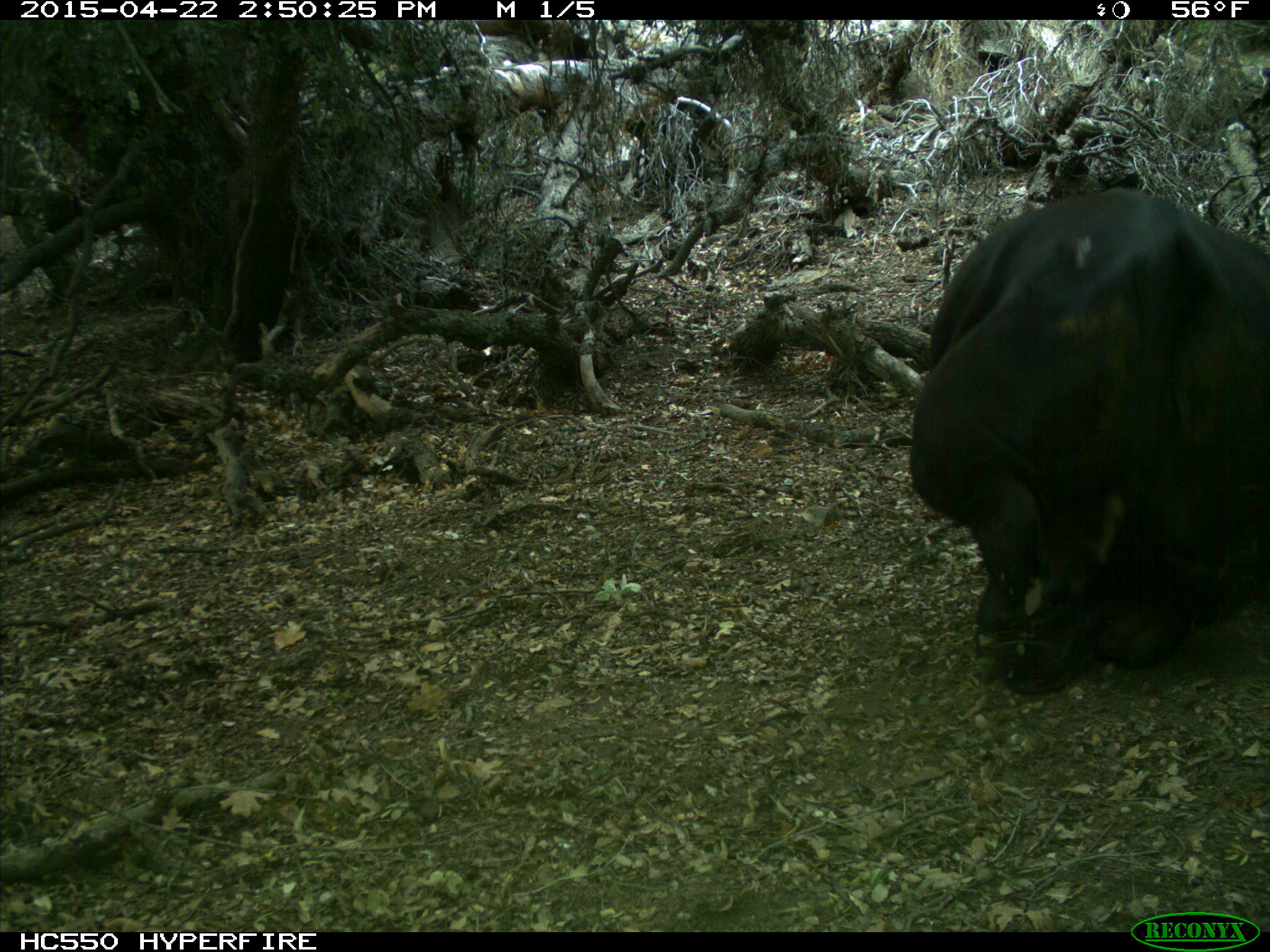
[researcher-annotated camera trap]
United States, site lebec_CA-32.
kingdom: Animalia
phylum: Chordata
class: Mammalia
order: Artiodactyla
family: Bovidae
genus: Bos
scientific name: Bos taurus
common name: domestic cow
Bos taurus (domestic cow).